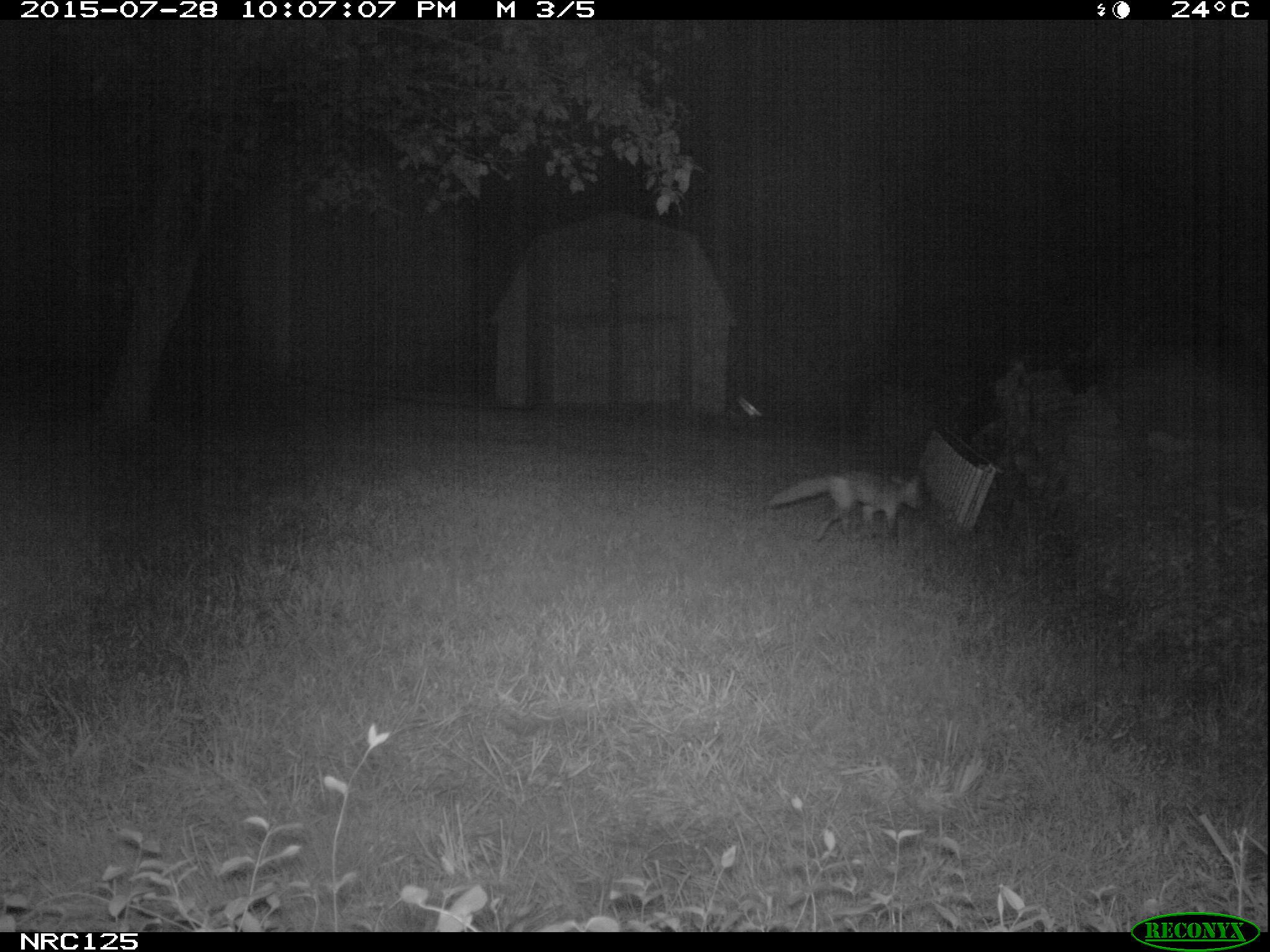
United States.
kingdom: Animalia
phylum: Chordata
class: Mammalia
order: Carnivora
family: Canidae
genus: Vulpes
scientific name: Vulpes vulpes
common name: red fox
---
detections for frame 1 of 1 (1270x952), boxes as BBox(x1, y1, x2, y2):
Red Fox: BBox(763, 464, 931, 550)